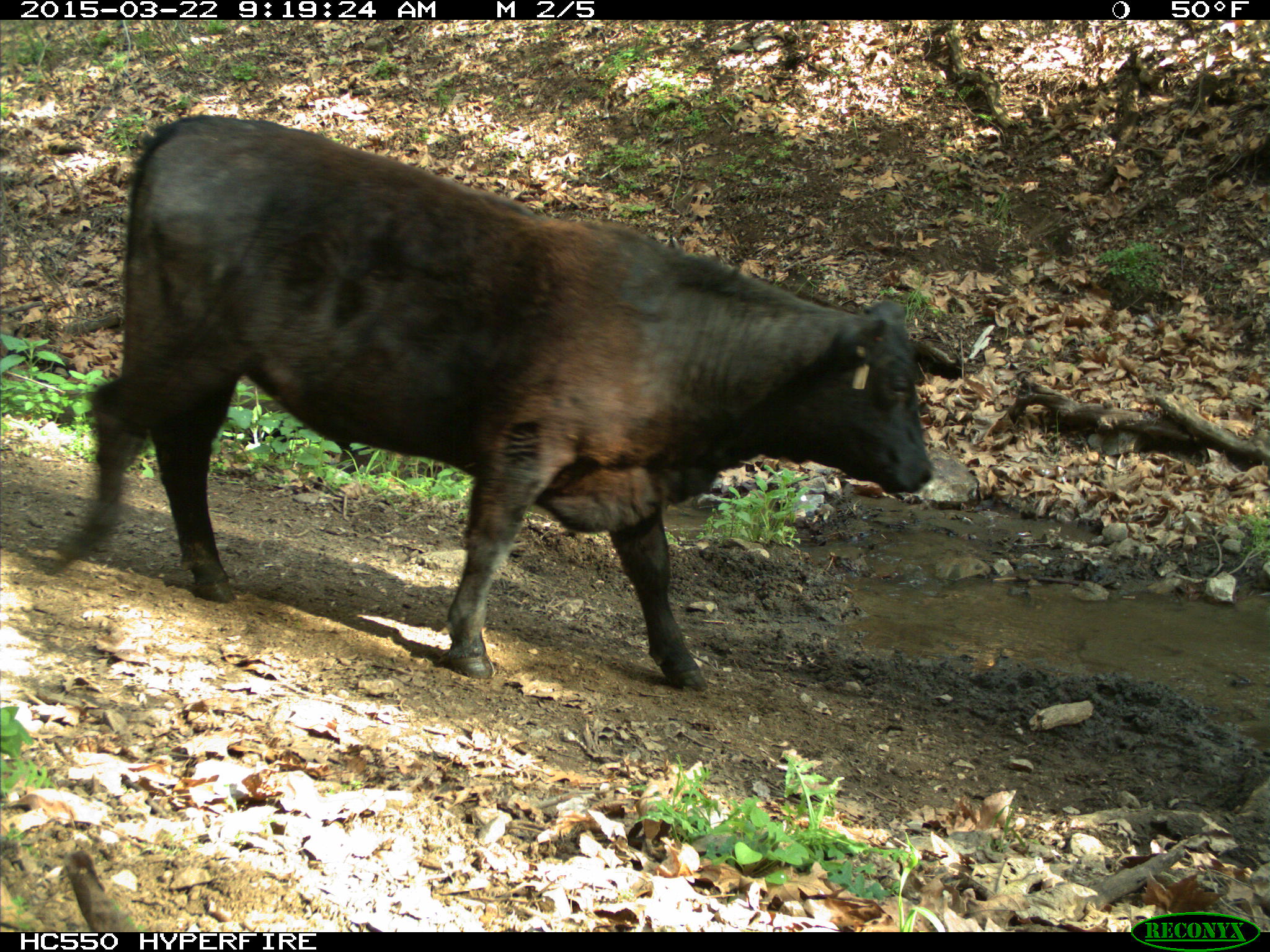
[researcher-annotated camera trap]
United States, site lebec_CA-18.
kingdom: Animalia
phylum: Chordata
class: Mammalia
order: Artiodactyla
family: Bovidae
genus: Bos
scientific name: Bos taurus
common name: domestic cow